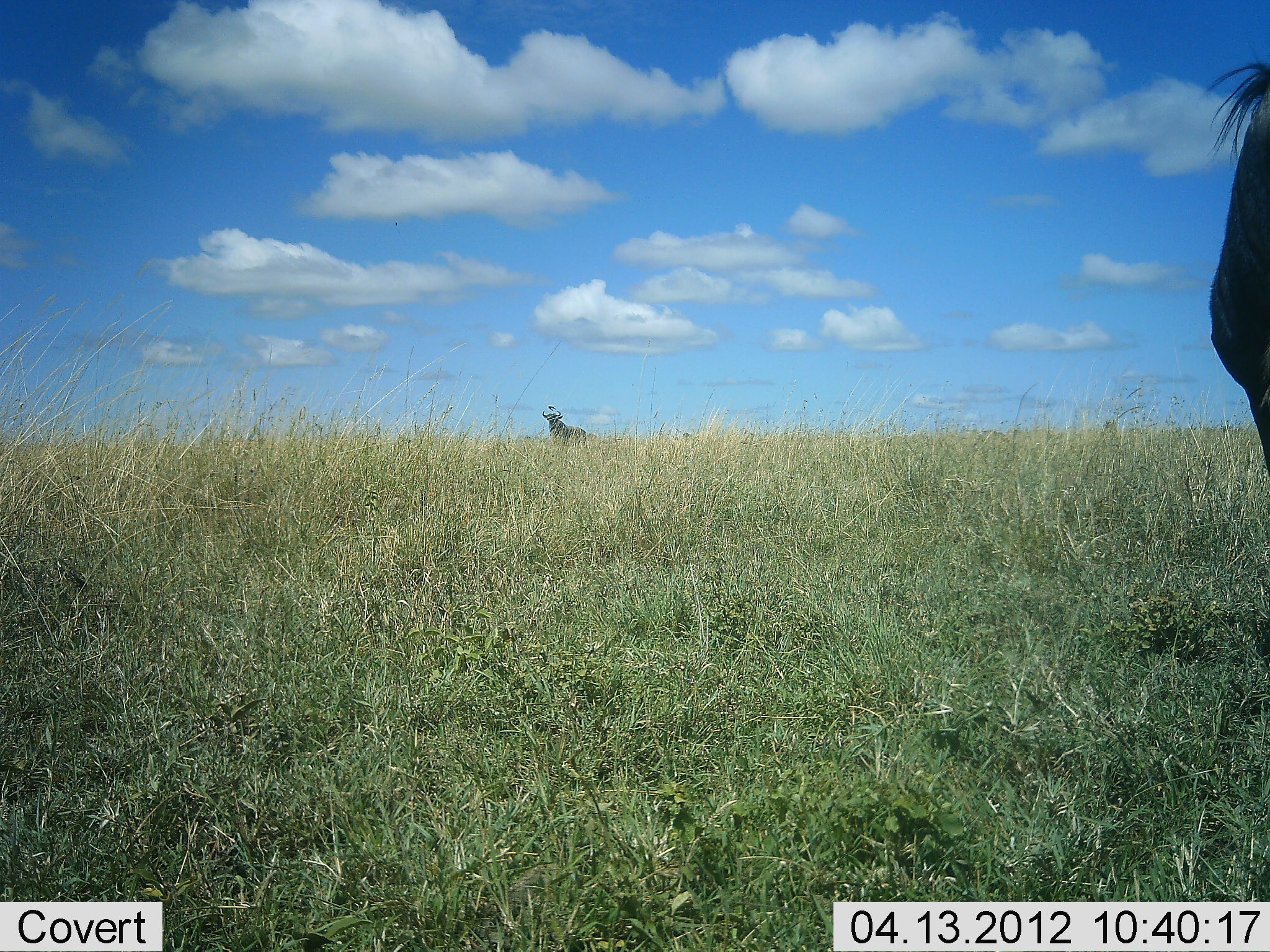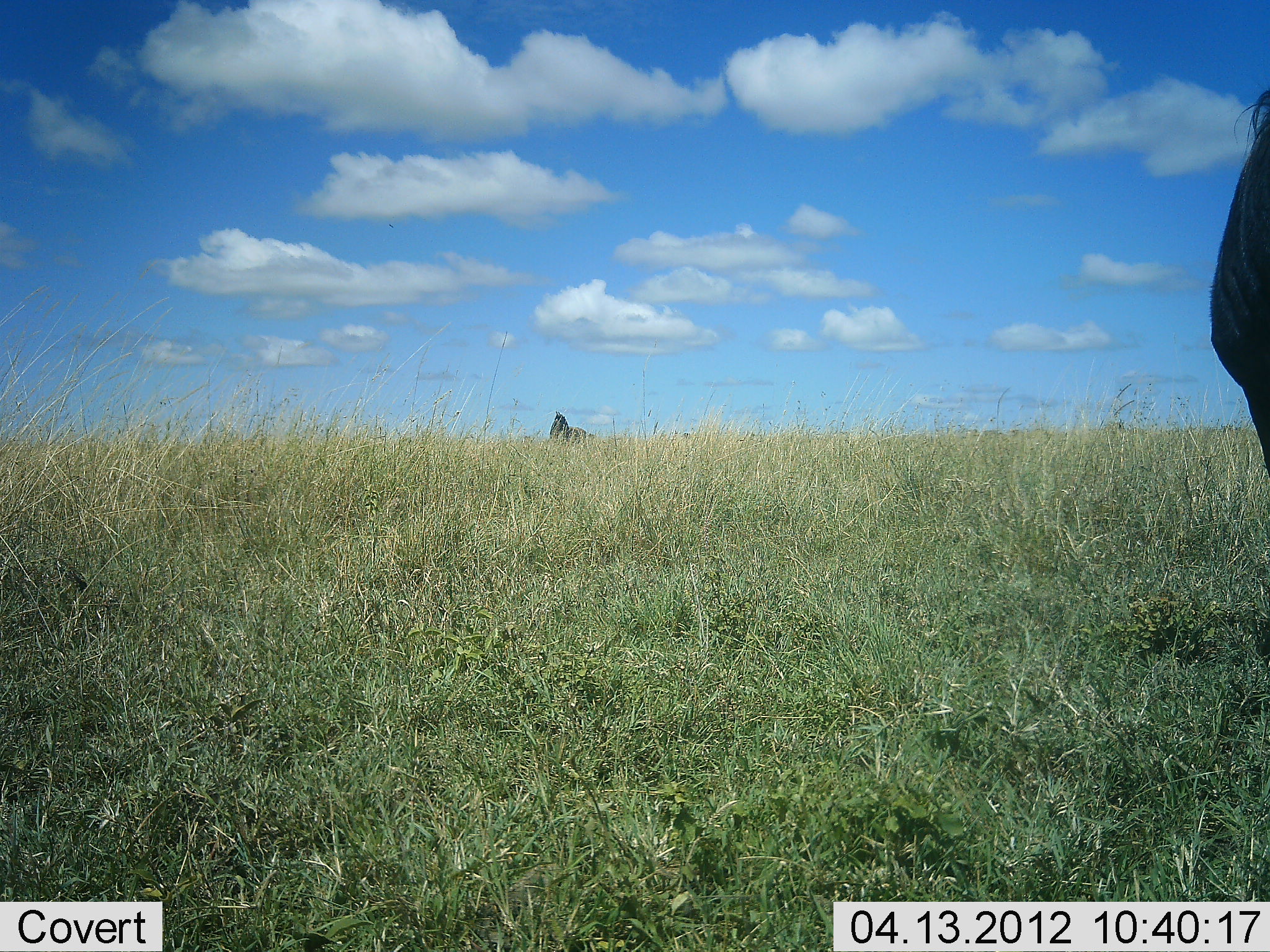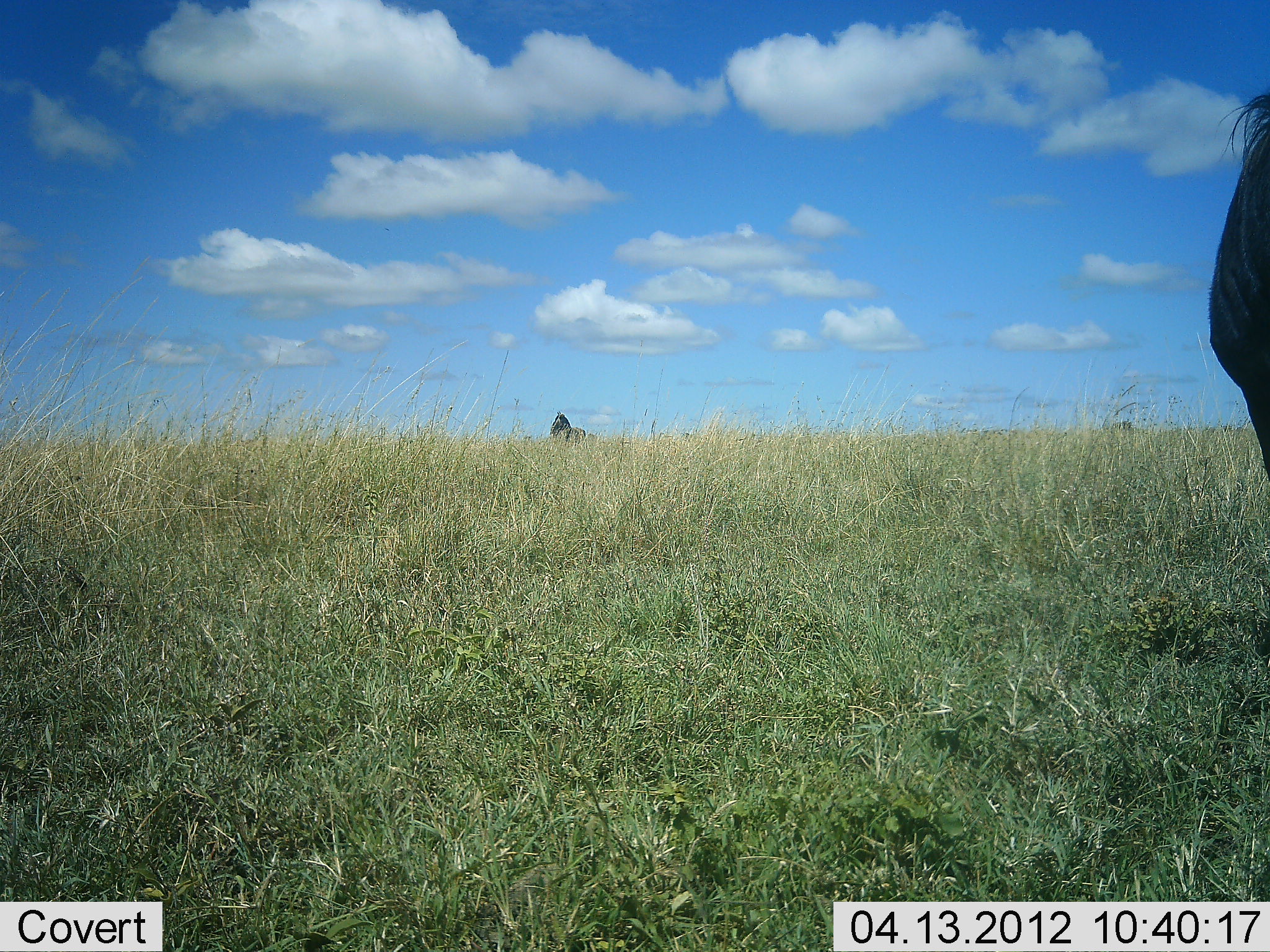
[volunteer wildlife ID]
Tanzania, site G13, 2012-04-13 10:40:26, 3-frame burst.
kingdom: Animalia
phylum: Chordata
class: Mammalia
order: Artiodactyla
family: Bovidae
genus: Connochaetes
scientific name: Connochaetes taurinus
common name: blue wildebeest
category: wildebeest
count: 2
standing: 86%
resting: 0%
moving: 0%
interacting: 0%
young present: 0%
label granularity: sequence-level